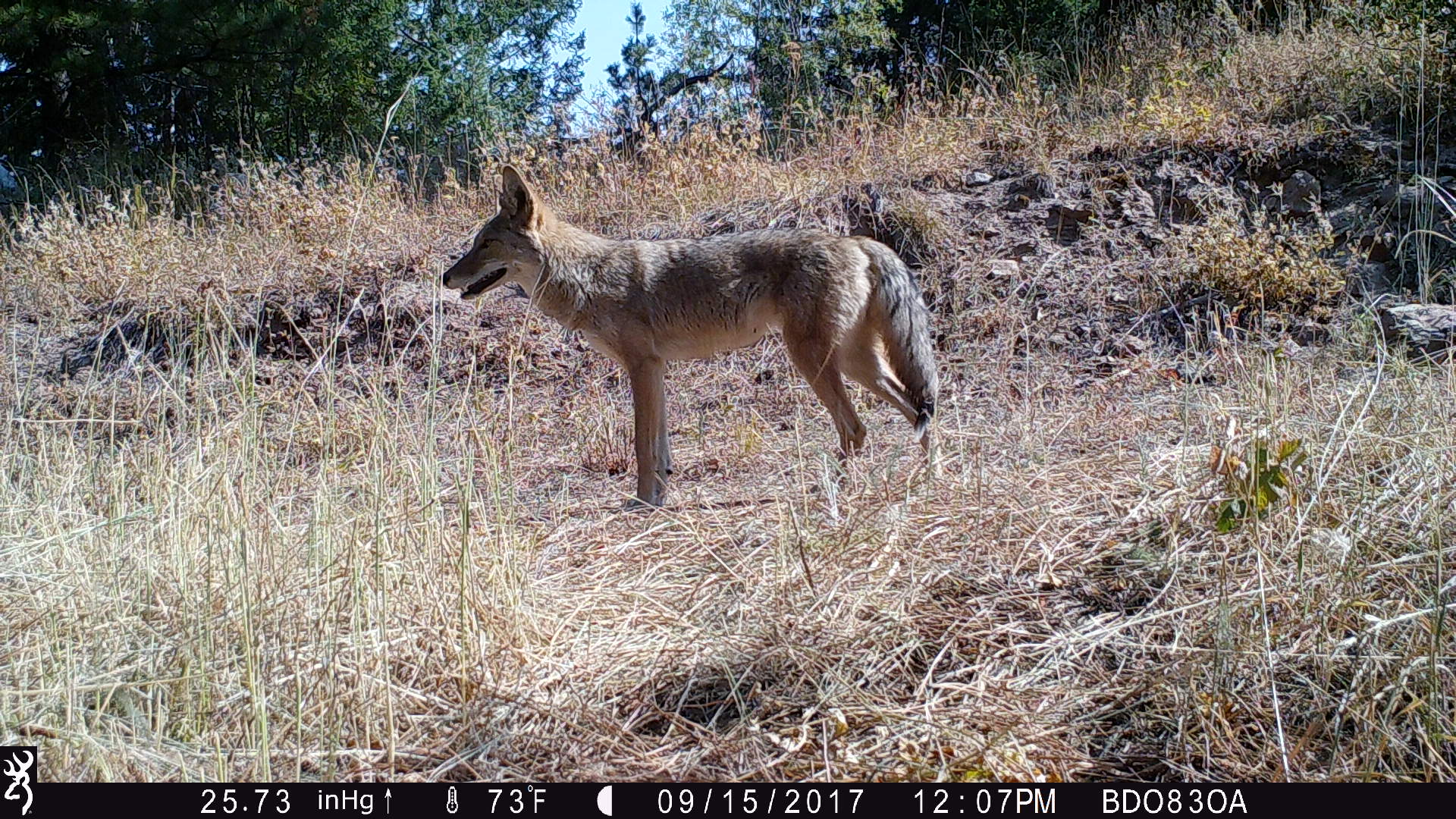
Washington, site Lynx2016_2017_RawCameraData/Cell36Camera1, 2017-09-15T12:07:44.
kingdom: Animalia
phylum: Chordata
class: Mammalia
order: Carnivora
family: Canidae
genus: Canis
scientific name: Canis latrans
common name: coyote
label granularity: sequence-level